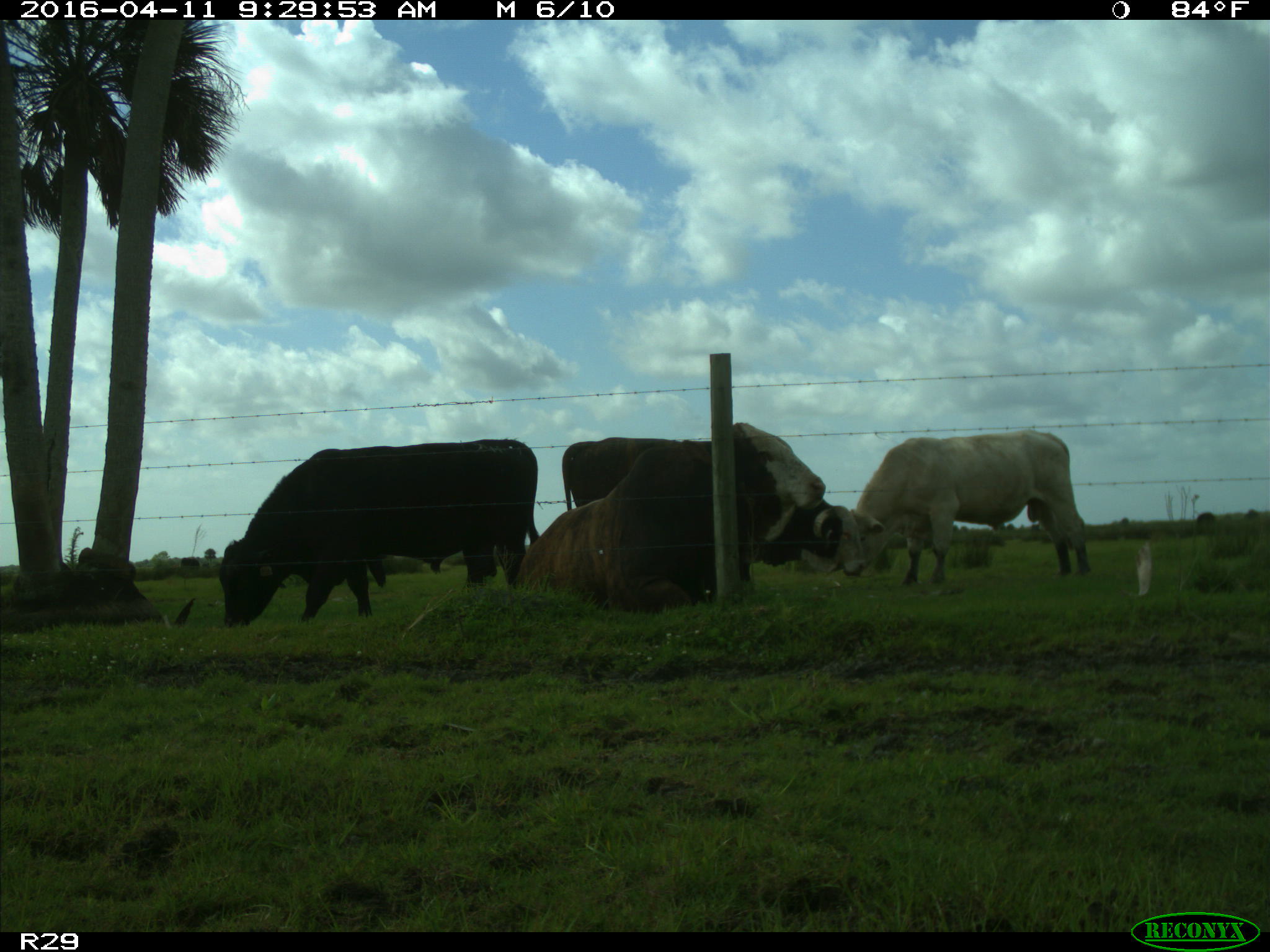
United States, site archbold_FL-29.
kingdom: Animalia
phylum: Chordata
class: Mammalia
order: Artiodactyla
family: Bovidae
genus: Bos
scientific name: Bos taurus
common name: domestic cow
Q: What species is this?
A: Bos taurus (domestic cow).